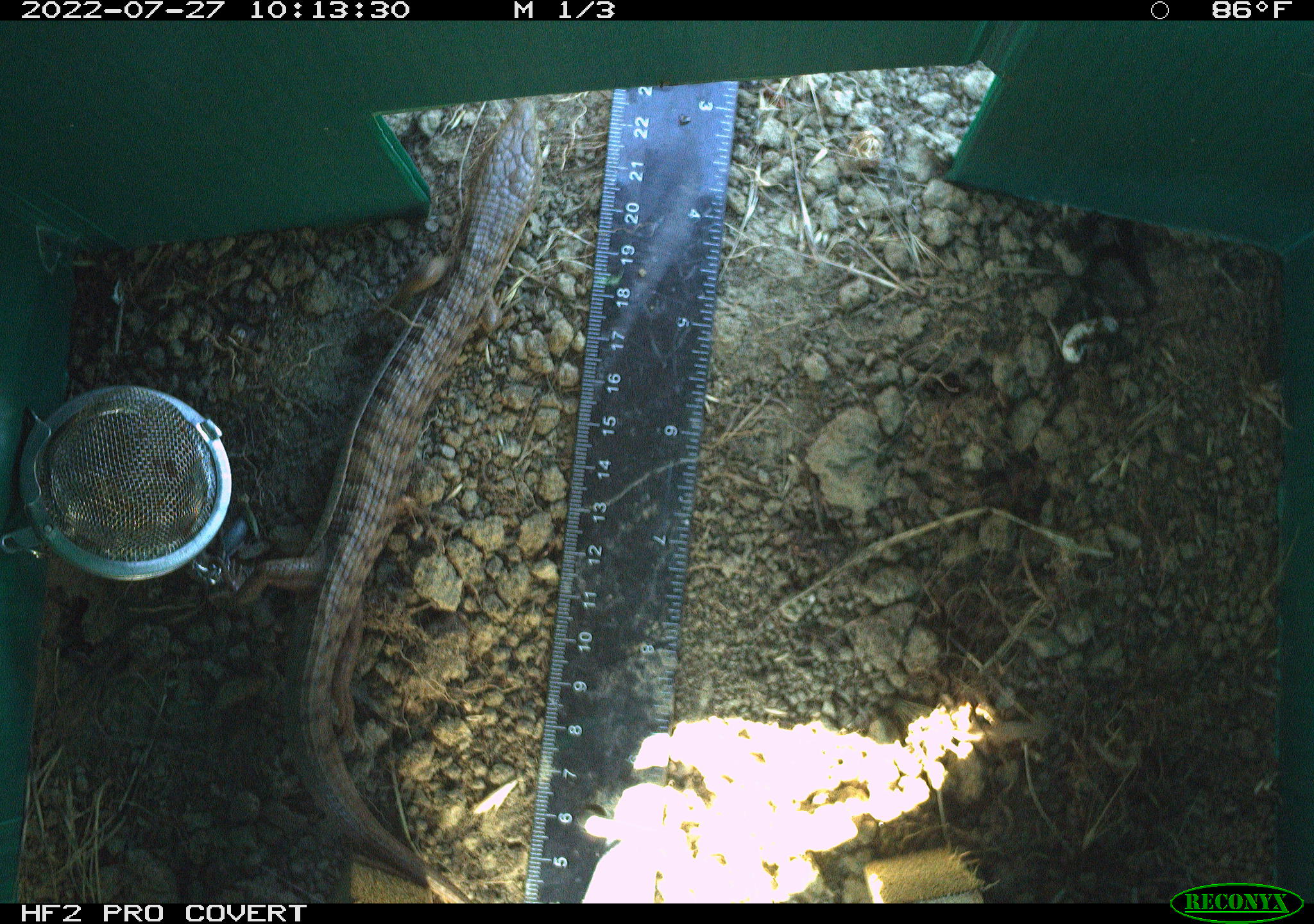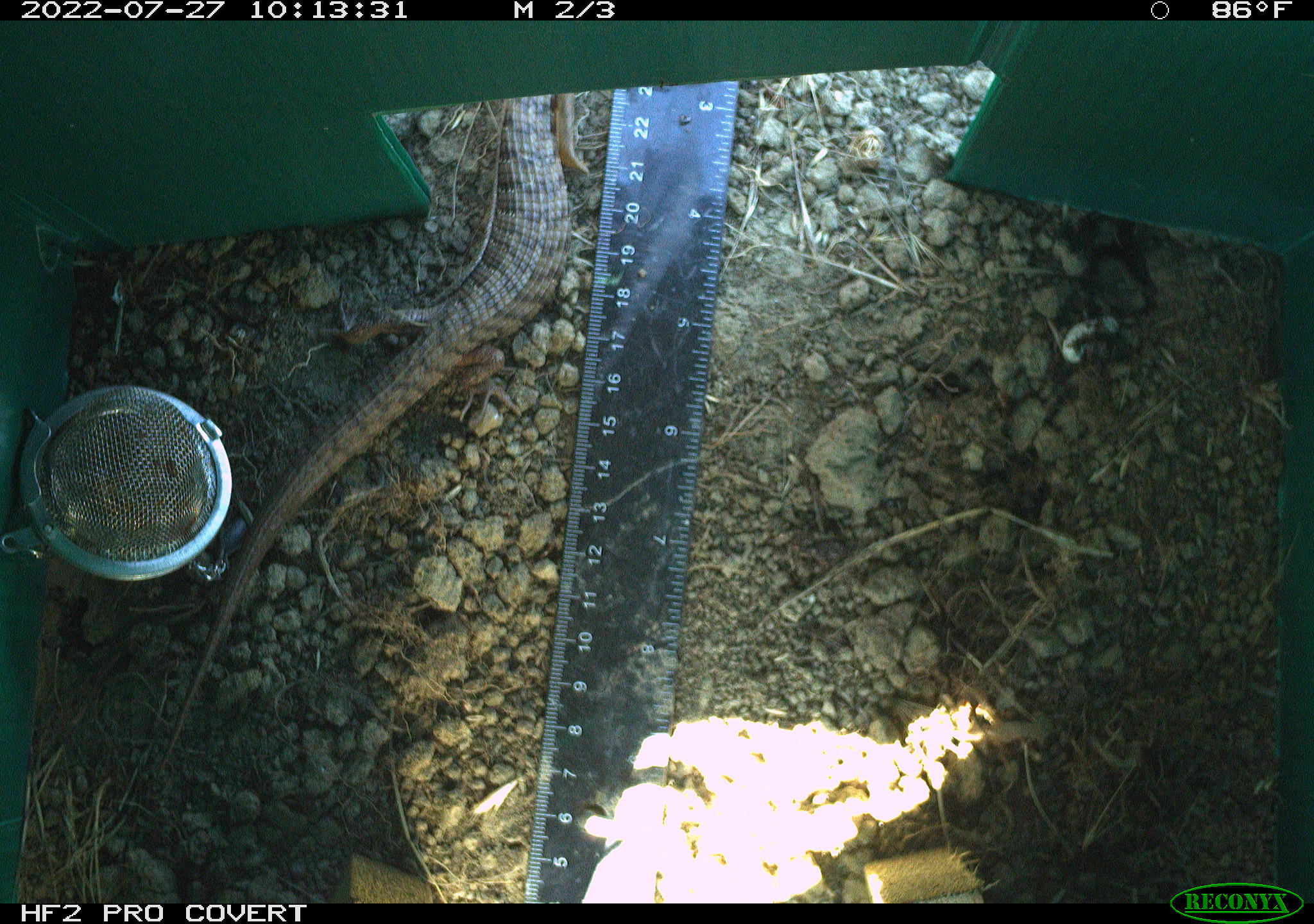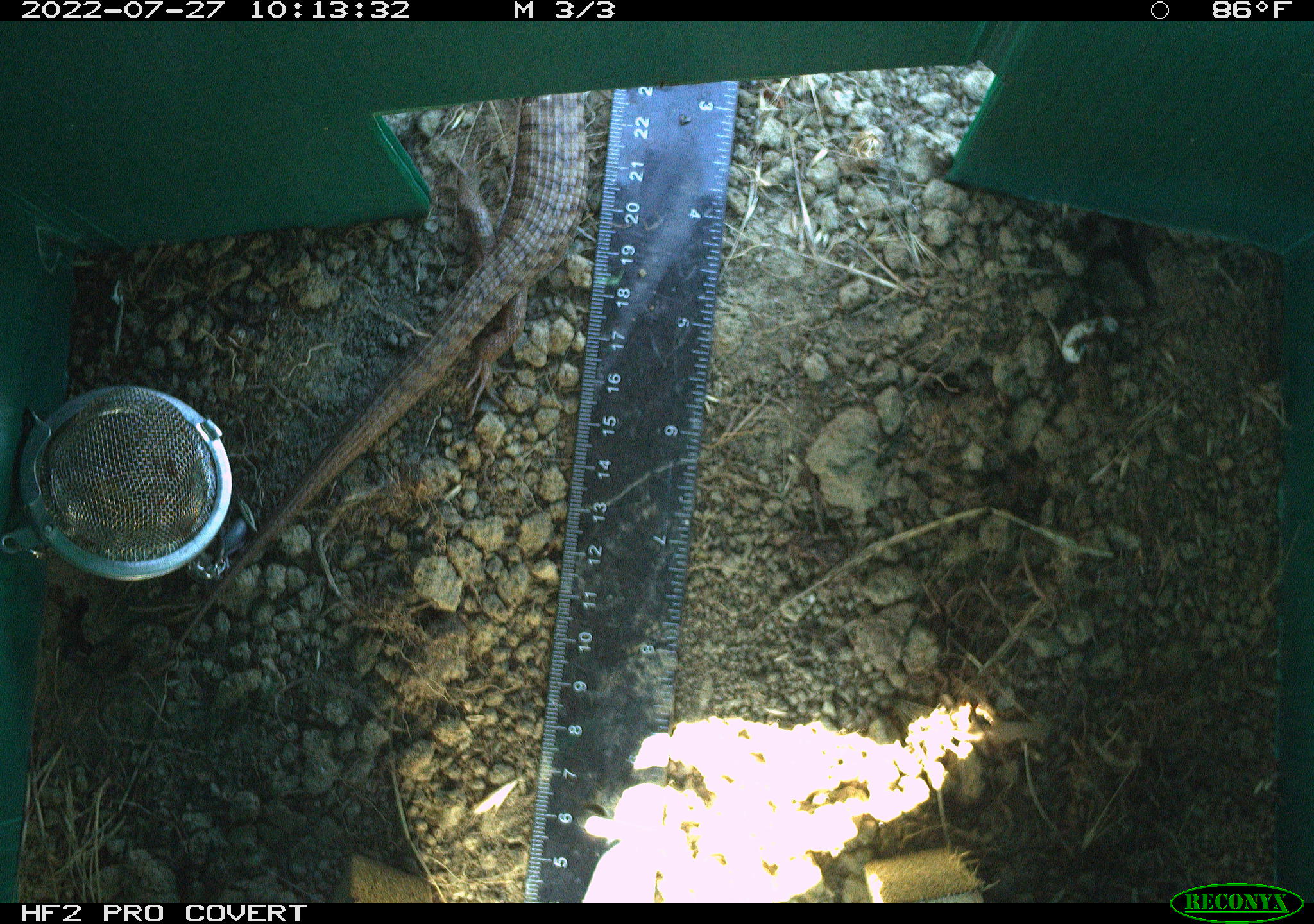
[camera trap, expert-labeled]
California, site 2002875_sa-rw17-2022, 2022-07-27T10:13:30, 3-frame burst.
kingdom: Animalia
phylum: Chordata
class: Reptilia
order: Squamata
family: Anguidae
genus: Elgaria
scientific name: Elgaria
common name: alligator lizards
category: elgaria species